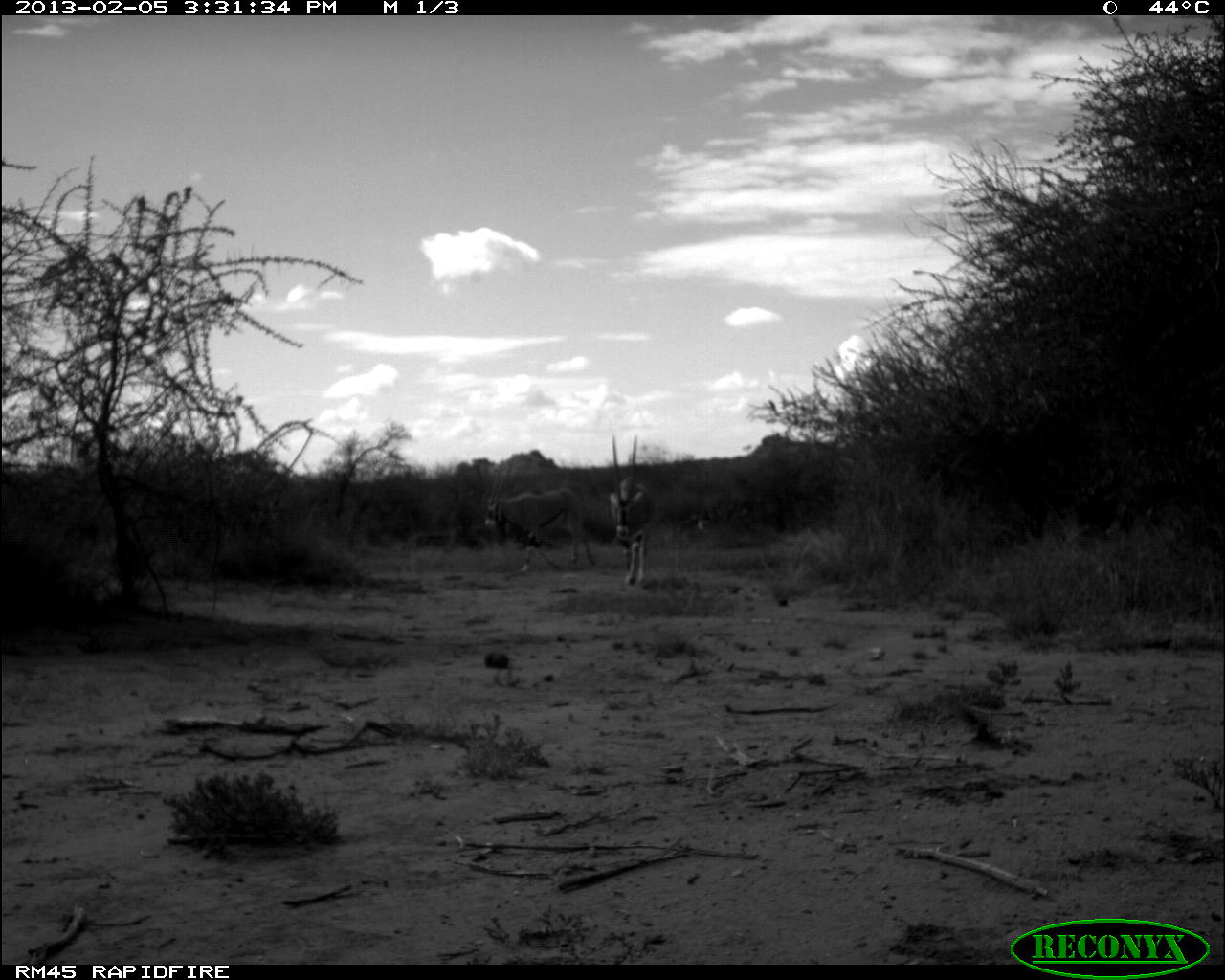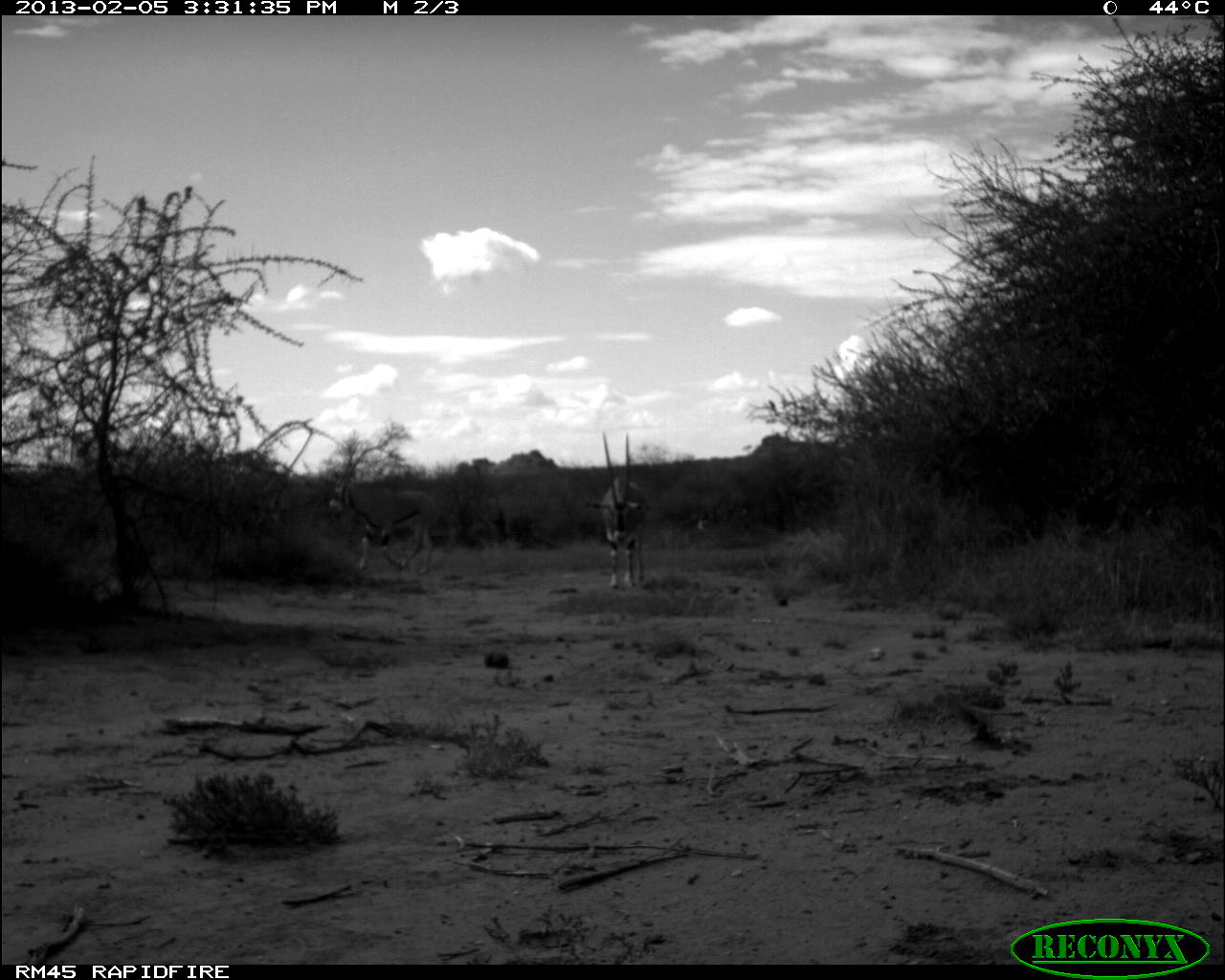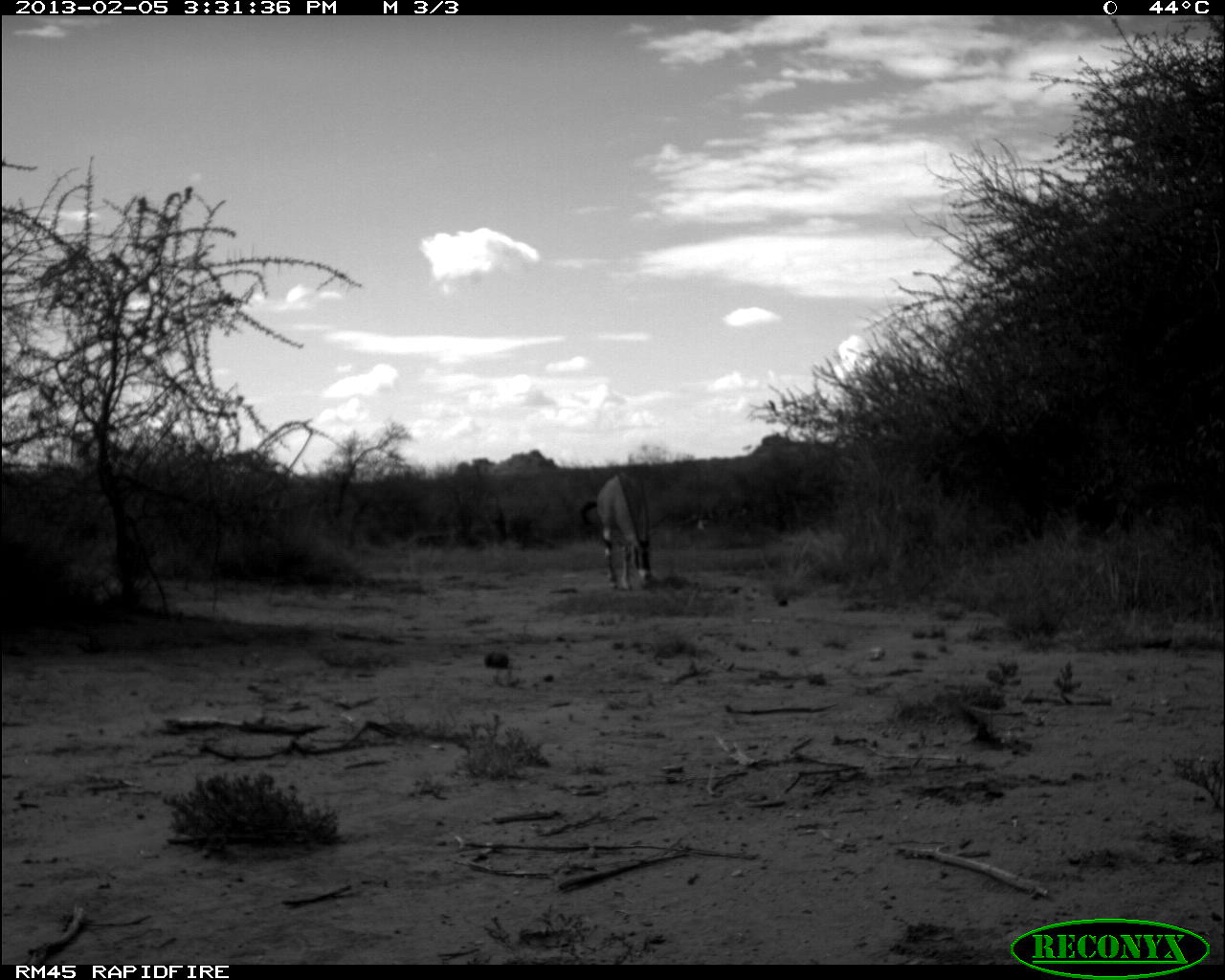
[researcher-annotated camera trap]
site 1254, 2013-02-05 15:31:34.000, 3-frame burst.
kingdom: Animalia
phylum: Chordata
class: Mammalia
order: Artiodactyla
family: Bovidae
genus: Oryx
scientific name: Oryx beisa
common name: east african oryx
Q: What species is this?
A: Oryx beisa (east african oryx).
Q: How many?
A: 2.